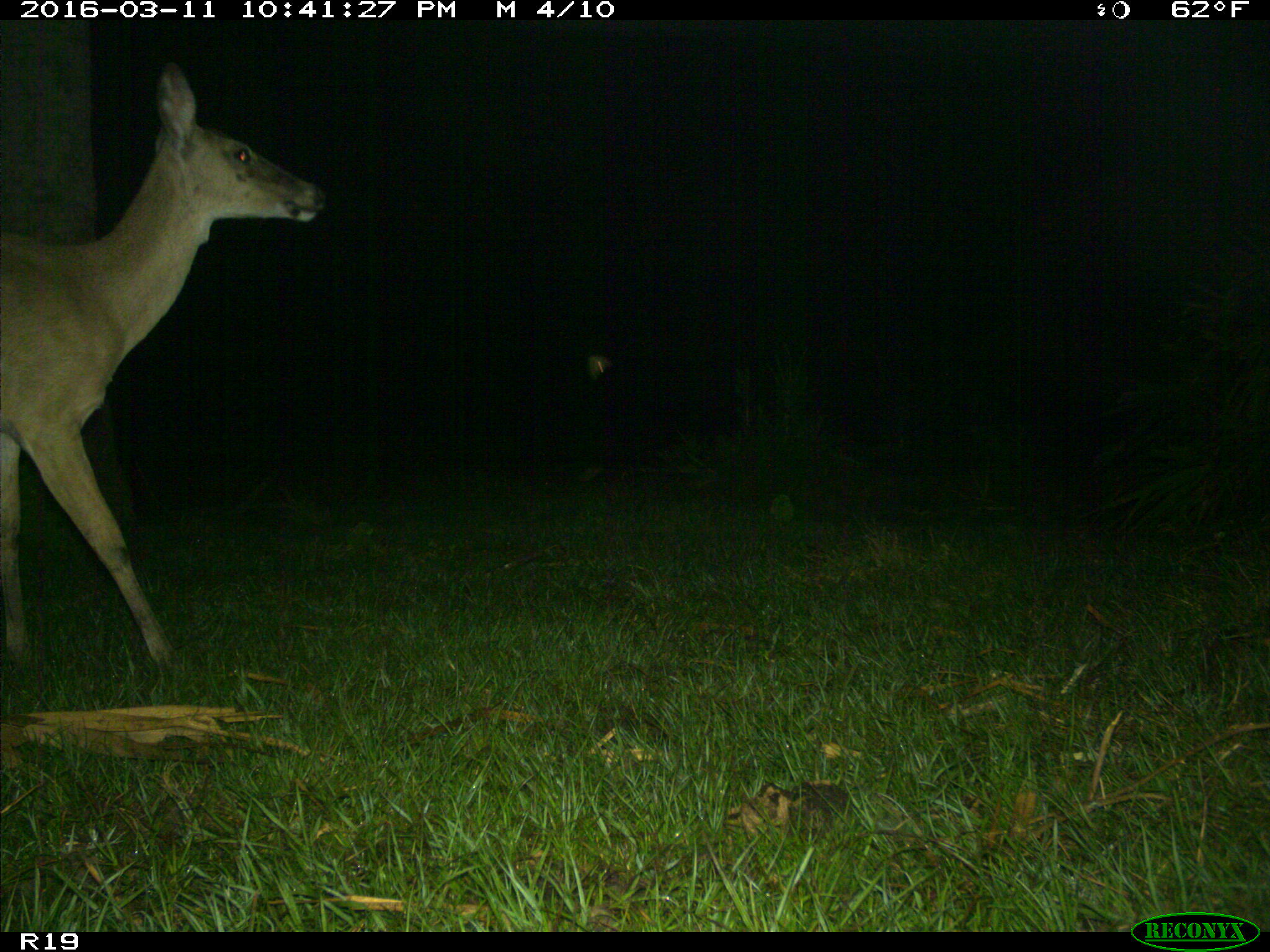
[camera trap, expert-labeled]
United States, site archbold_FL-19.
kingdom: Animalia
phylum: Chordata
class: Mammalia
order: Artiodactyla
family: Cervidae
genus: Odocoileus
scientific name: Odocoileus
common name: deer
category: unidentified deer